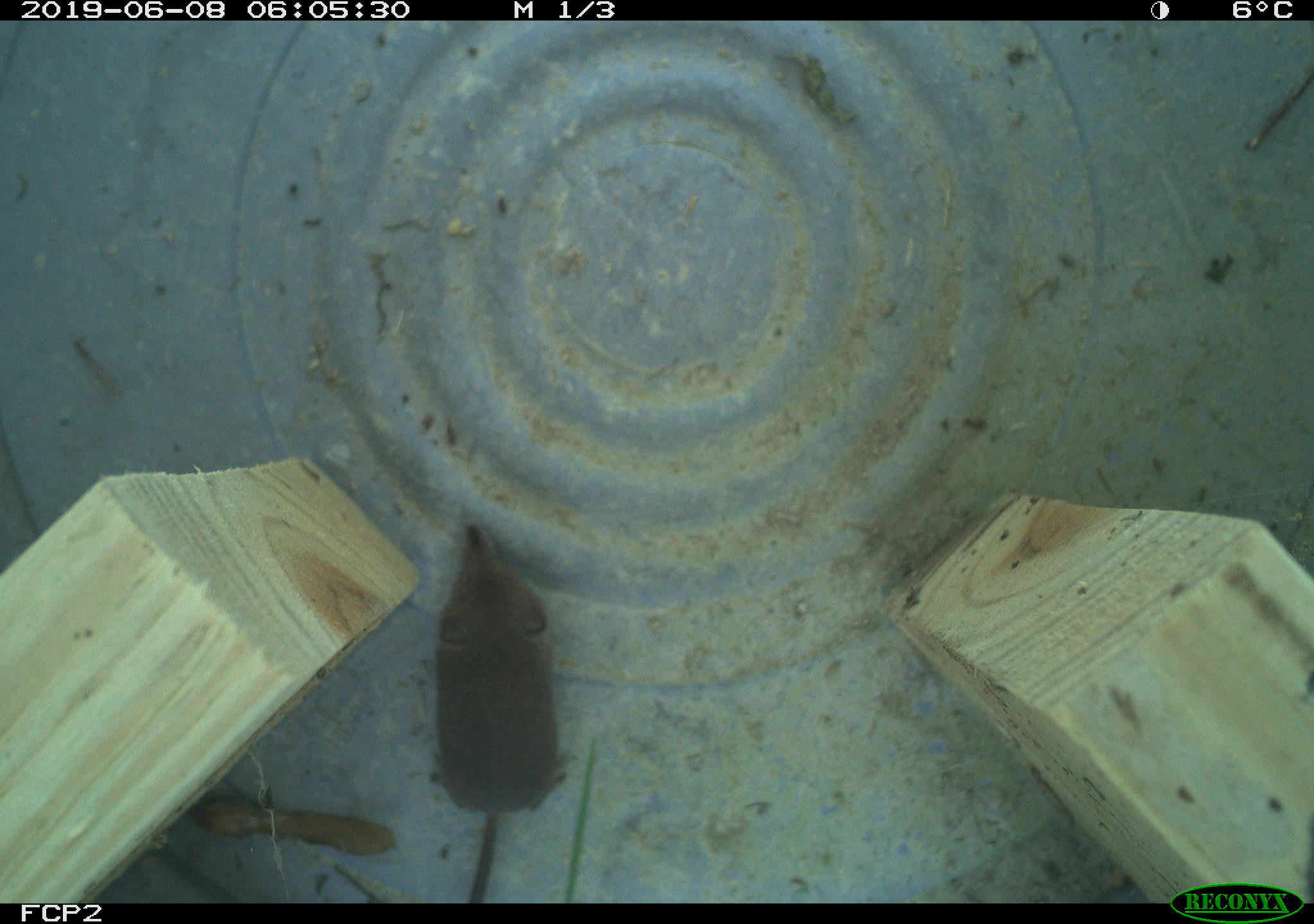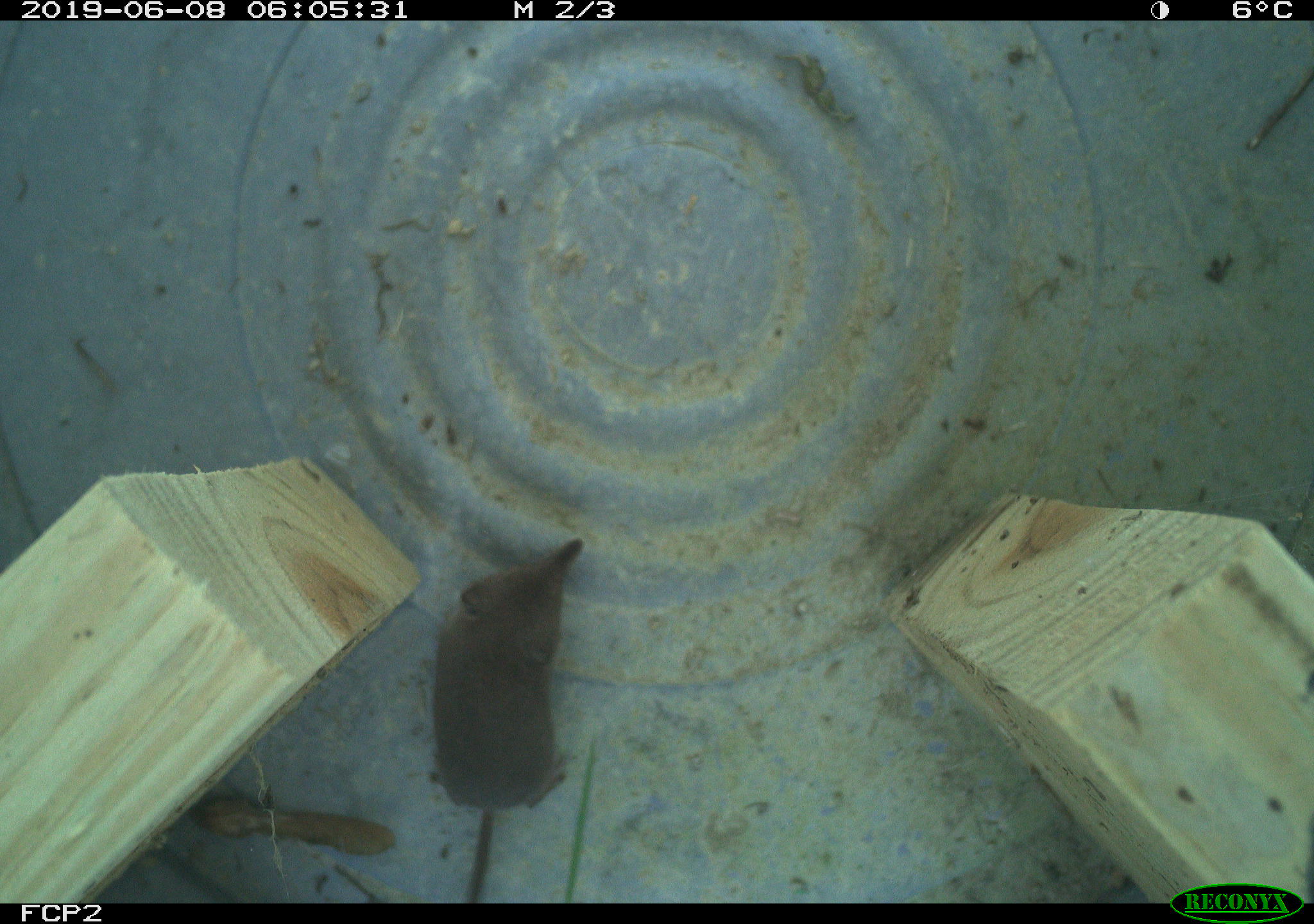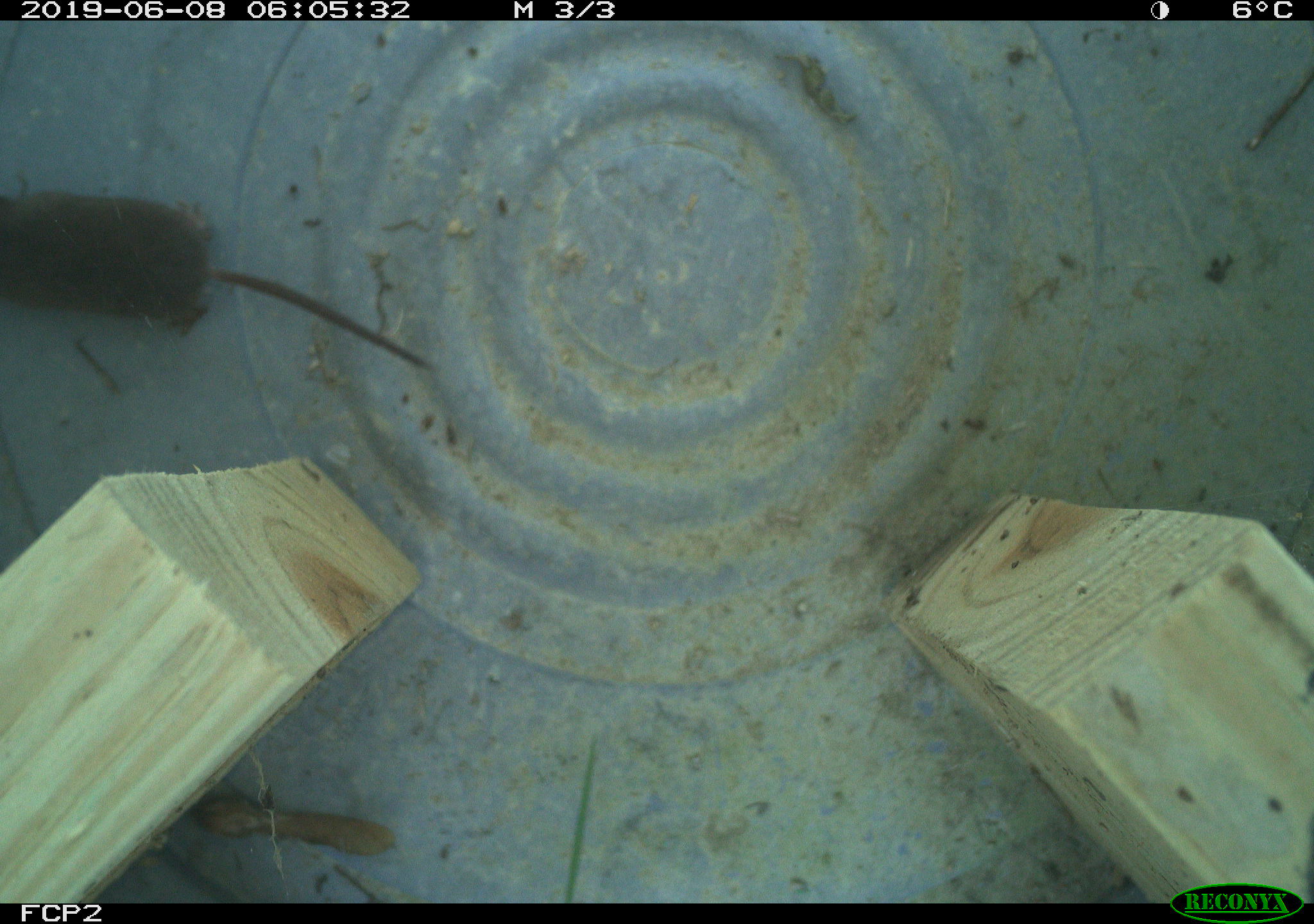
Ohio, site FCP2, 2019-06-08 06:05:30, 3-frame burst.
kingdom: Animalia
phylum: Chordata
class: Mammalia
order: Eulipotyphla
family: Soricidae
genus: Sorex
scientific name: Sorex cinereus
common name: masked shrew